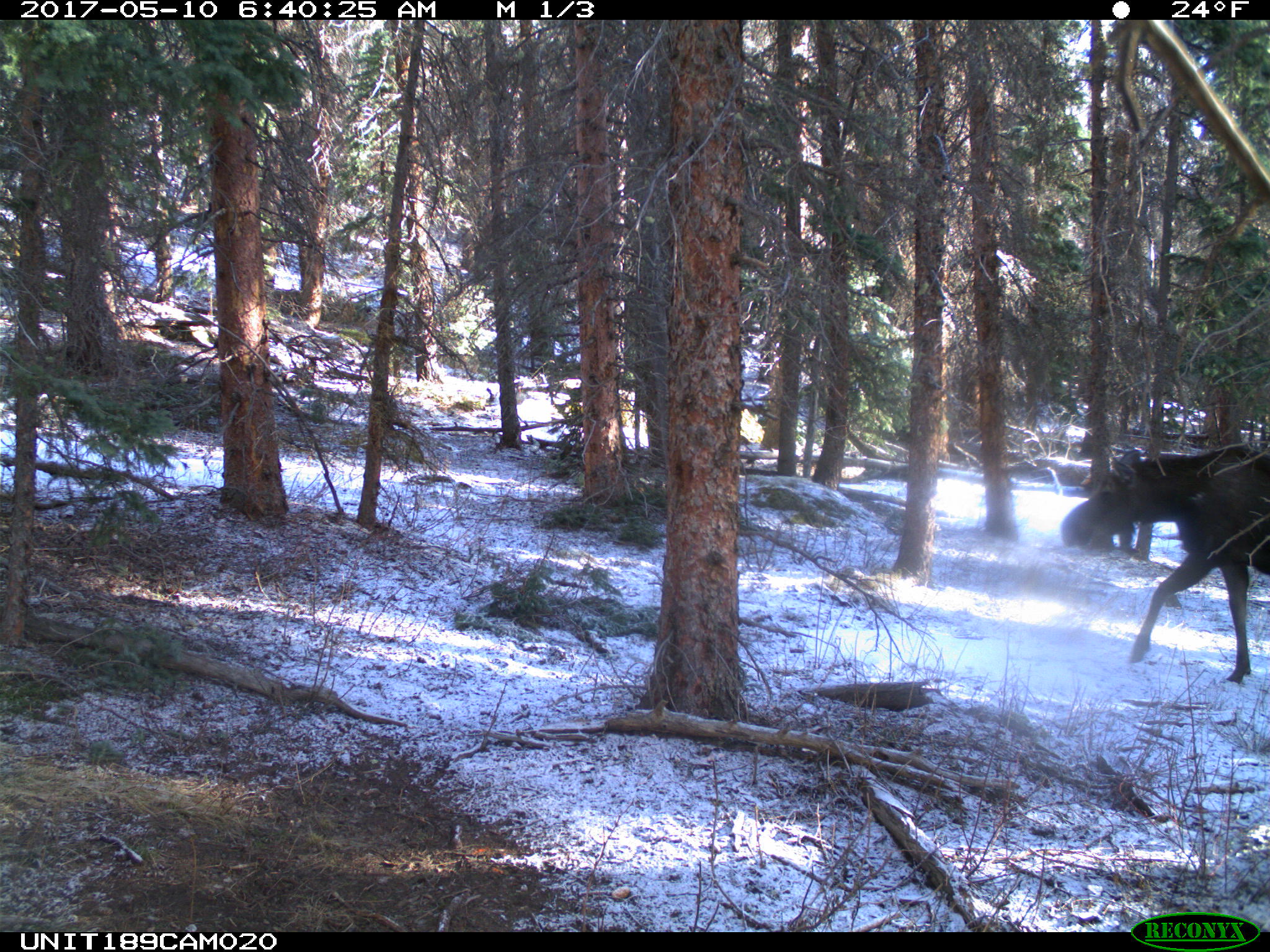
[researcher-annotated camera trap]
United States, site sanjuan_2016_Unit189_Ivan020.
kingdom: Animalia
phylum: Chordata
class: Mammalia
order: Artiodactyla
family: Cervidae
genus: Alces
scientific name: Alces alces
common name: moose